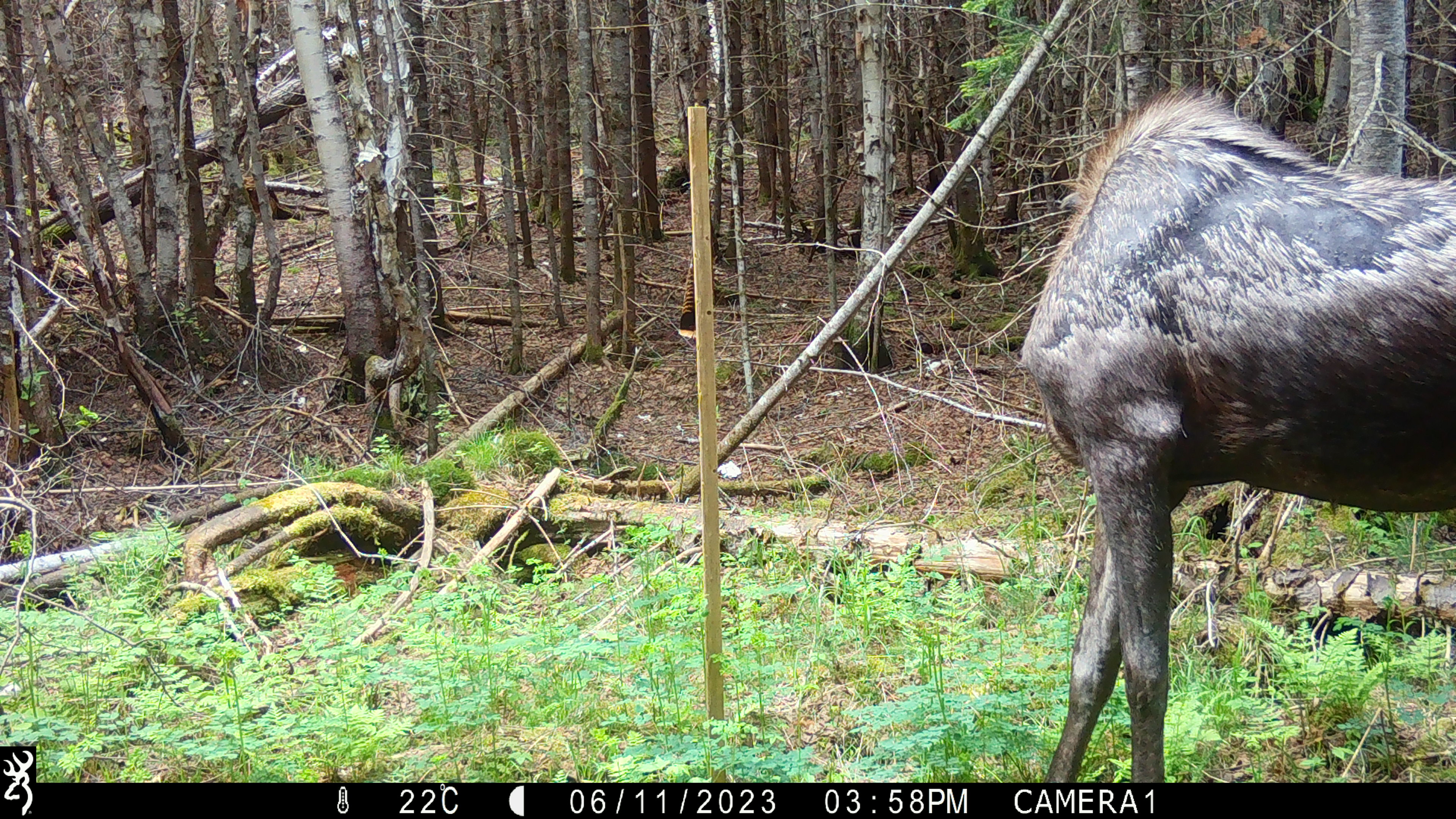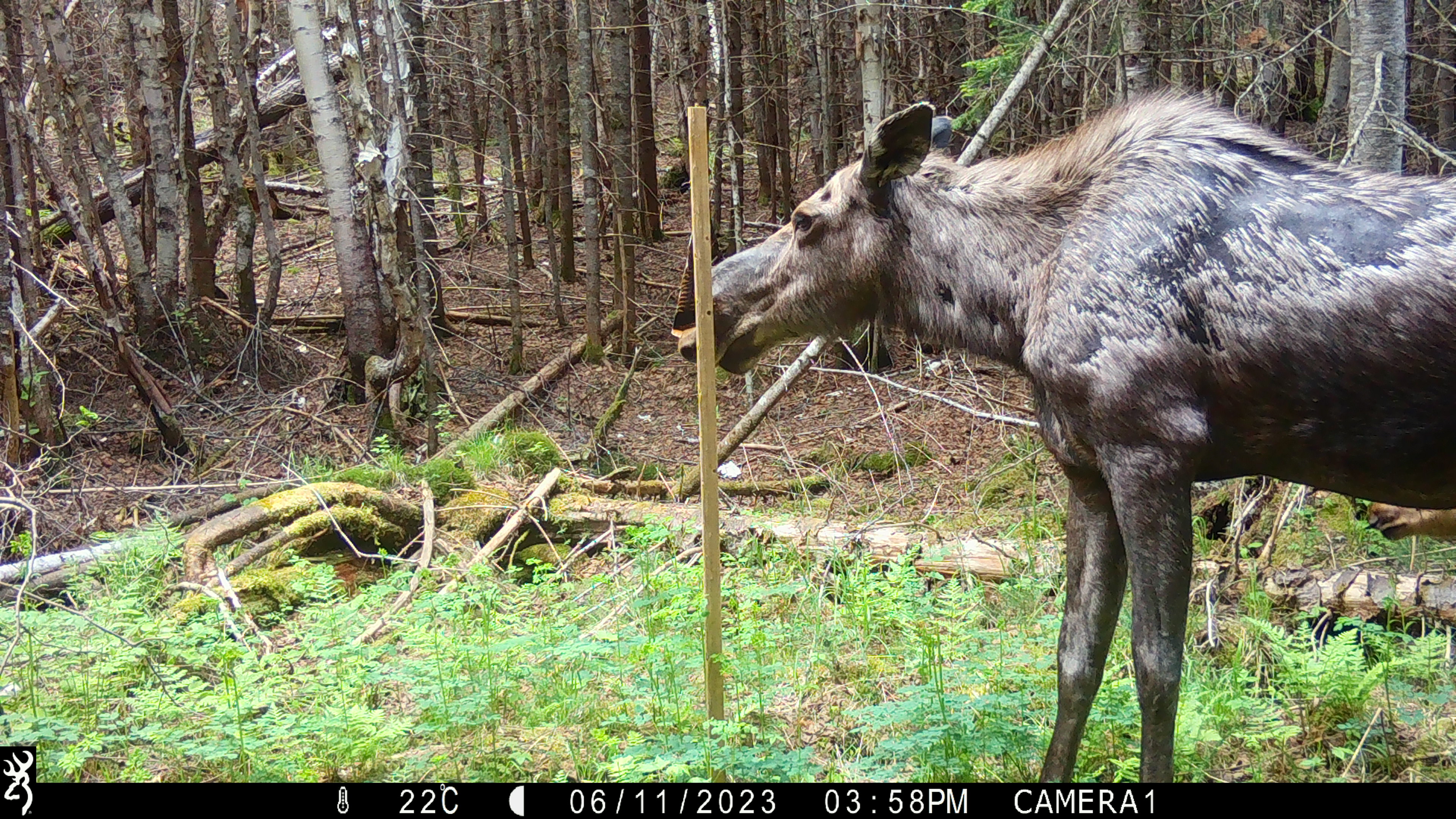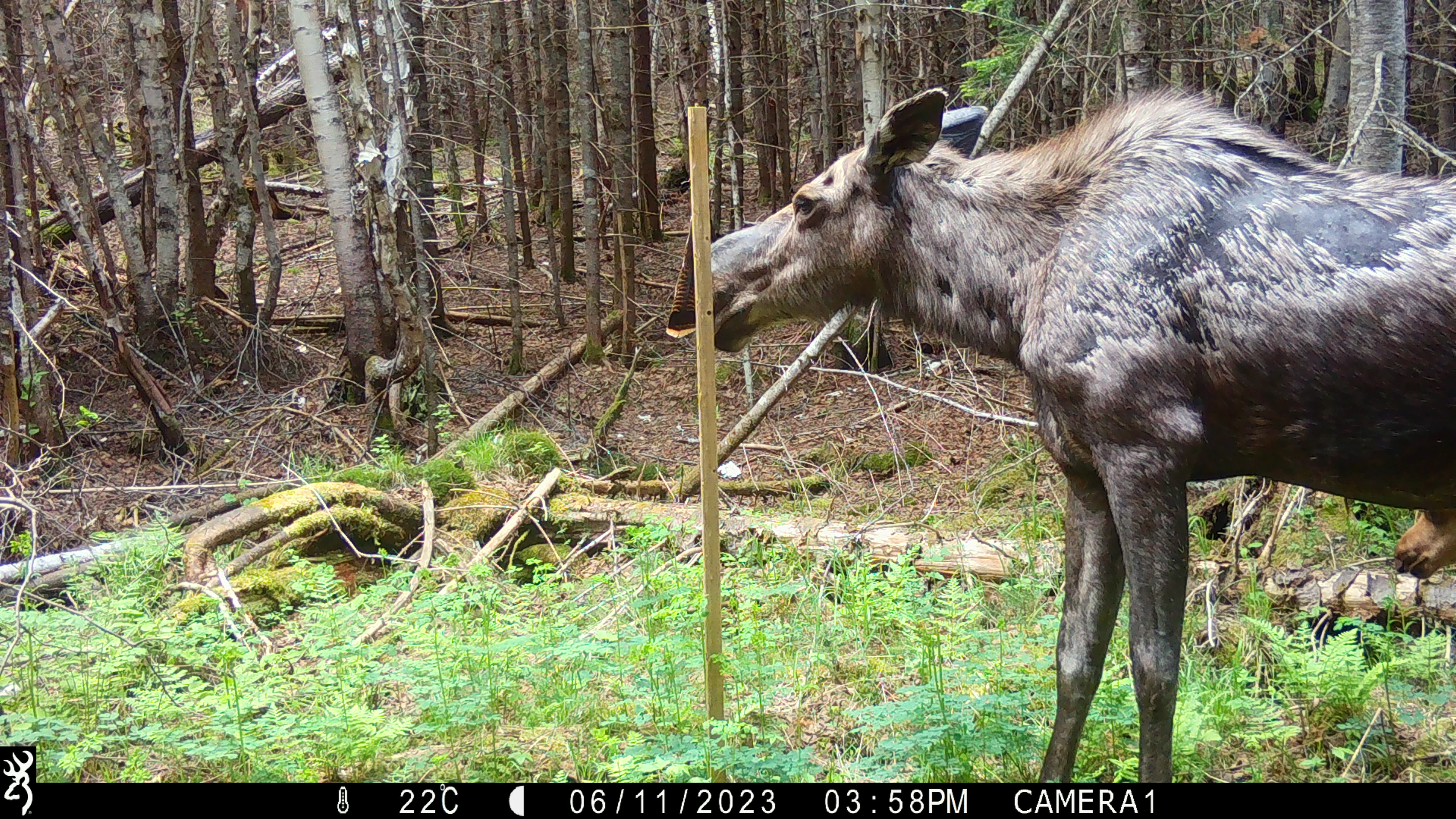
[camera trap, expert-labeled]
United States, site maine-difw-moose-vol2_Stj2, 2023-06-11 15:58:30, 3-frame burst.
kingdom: Animalia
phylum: Chordata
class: Mammalia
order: Artiodactyla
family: Cervidae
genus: Alces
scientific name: Alces alces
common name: moose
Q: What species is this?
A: Moose (Alces alces).